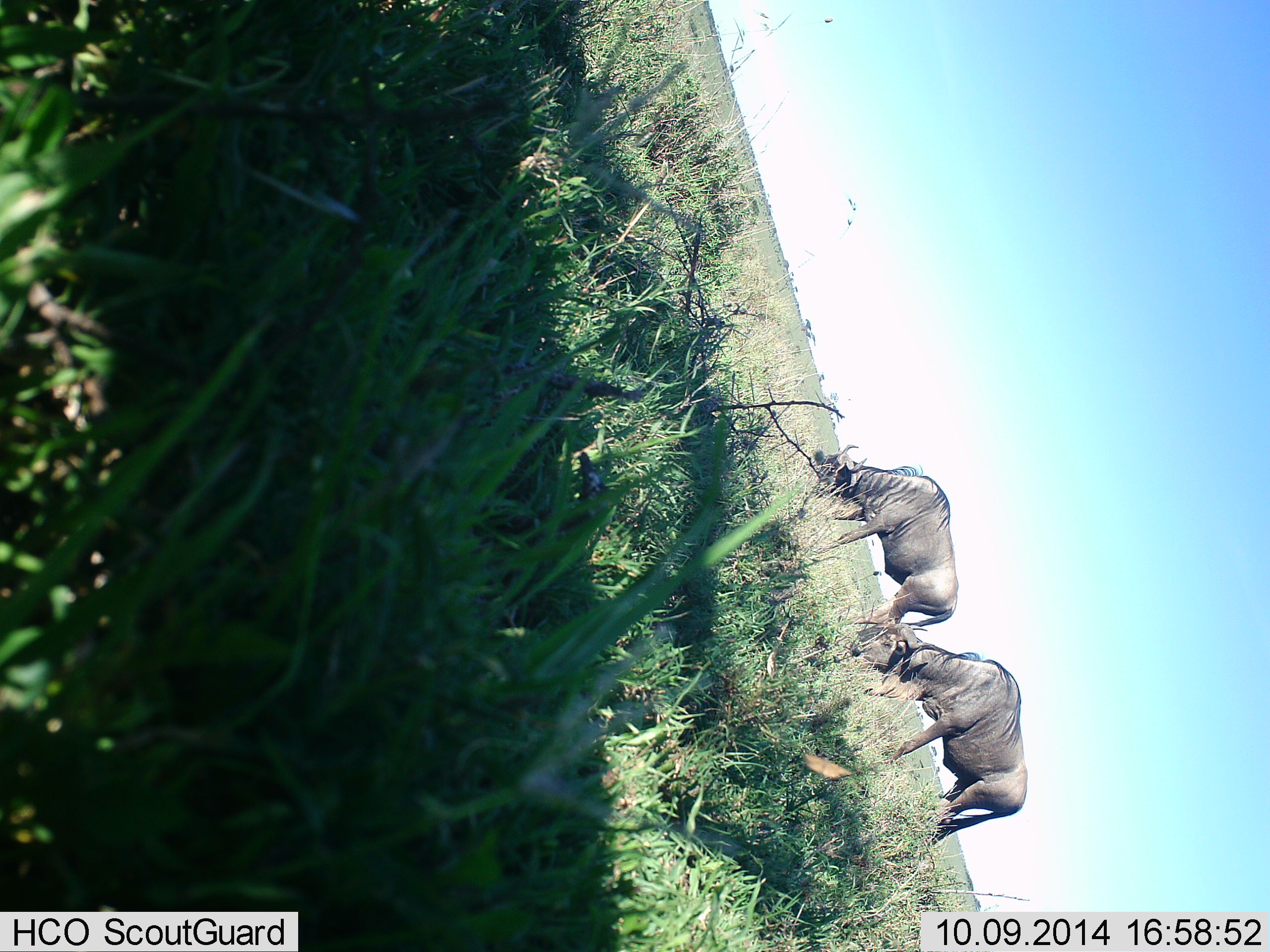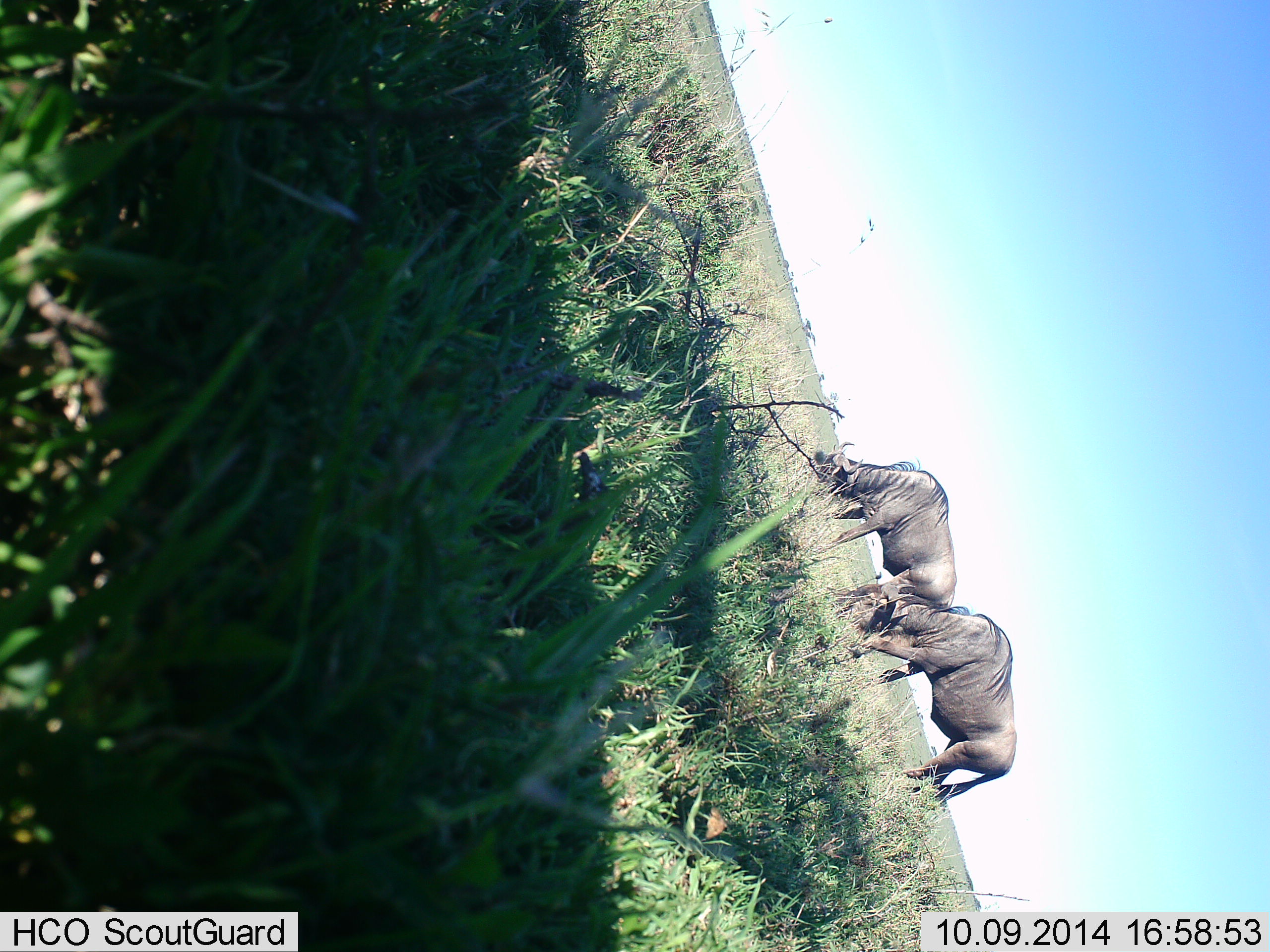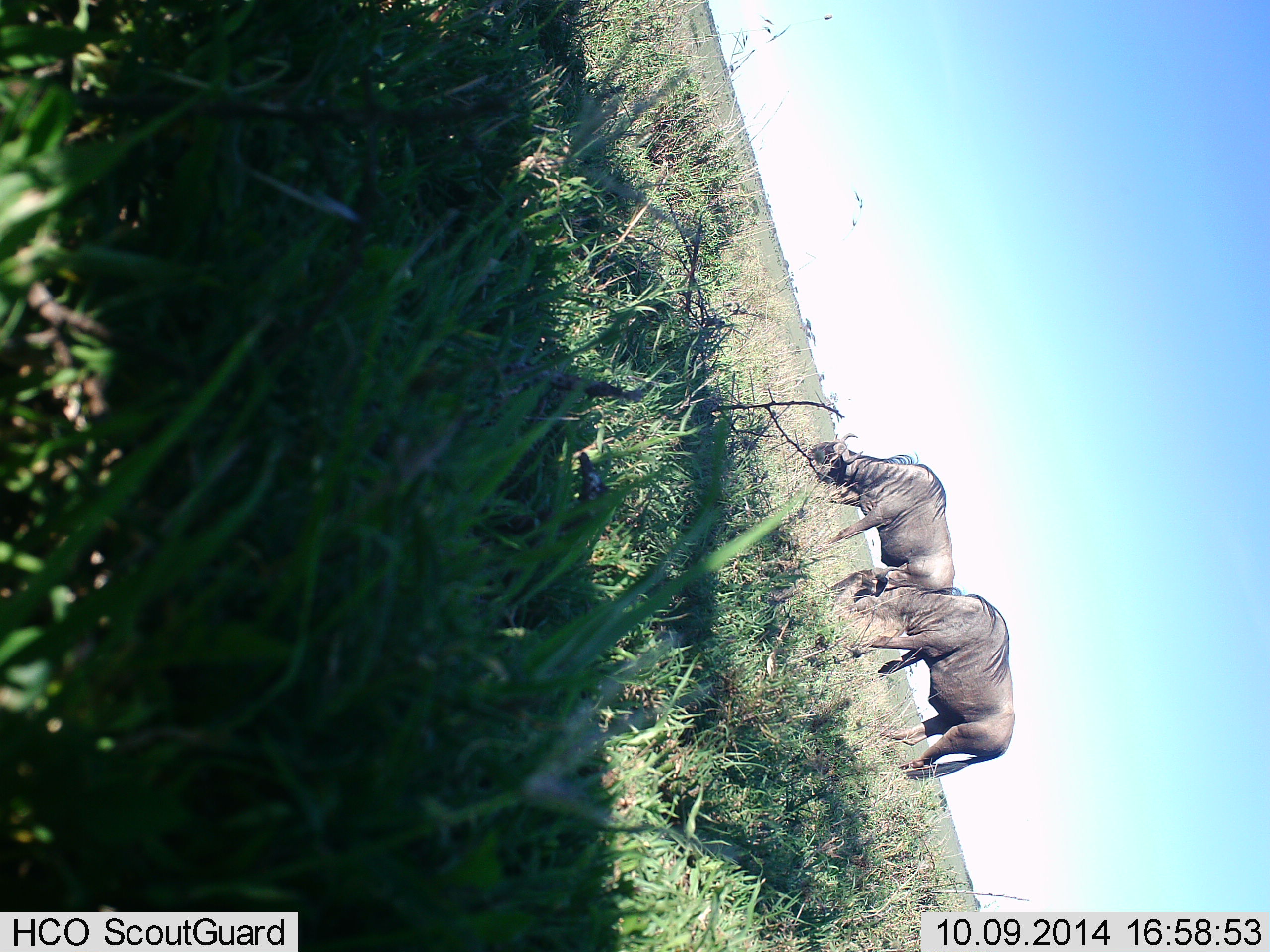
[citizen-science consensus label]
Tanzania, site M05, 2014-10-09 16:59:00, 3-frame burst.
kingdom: Animalia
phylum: Chordata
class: Mammalia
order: Artiodactyla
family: Bovidae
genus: Connochaetes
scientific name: Connochaetes taurinus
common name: blue wildebeest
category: wildebeest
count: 2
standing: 9%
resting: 0%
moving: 18%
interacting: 0%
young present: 0%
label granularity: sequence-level